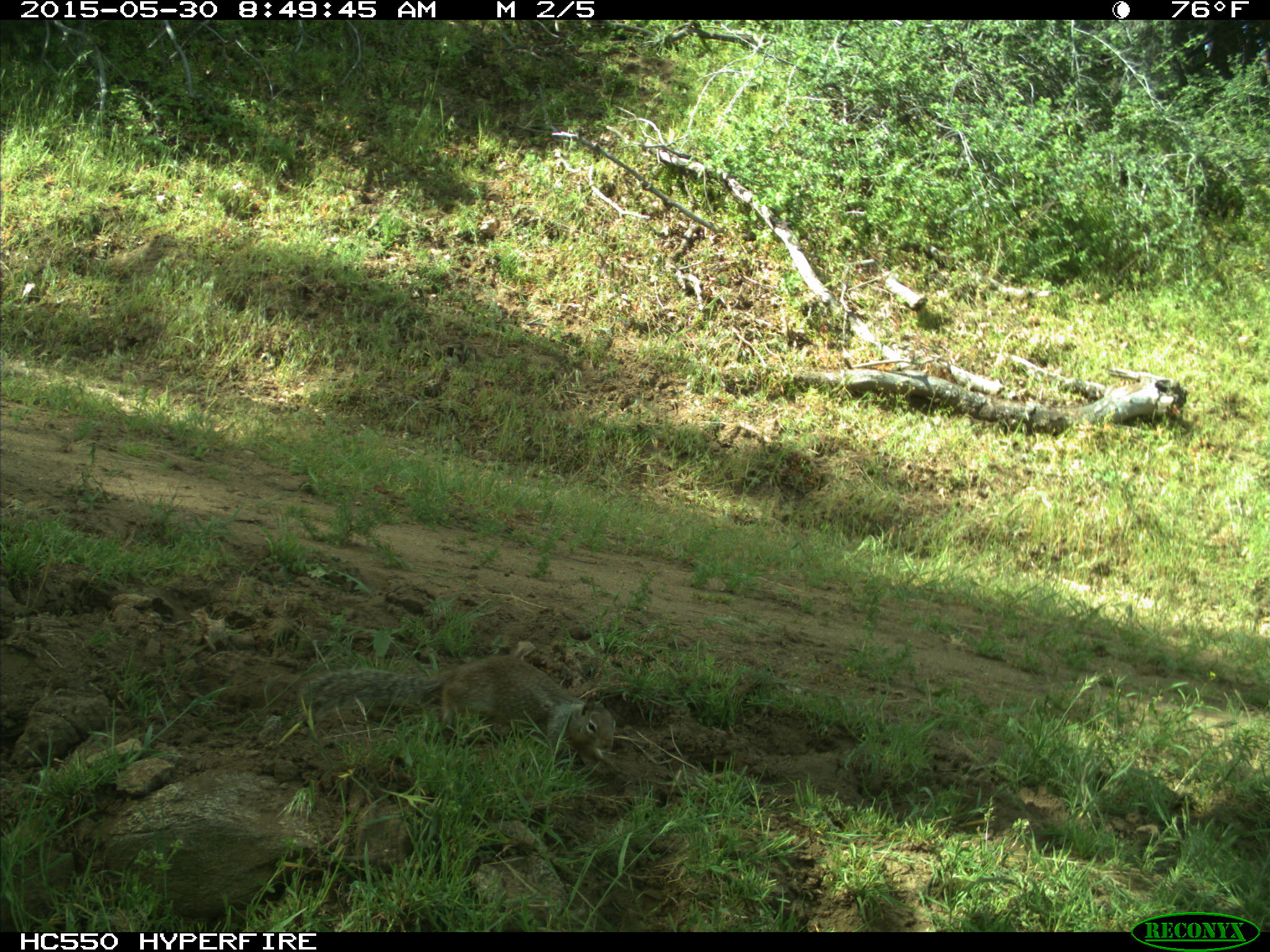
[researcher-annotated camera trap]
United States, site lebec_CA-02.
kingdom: Animalia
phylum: Chordata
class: Mammalia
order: Rodentia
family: Sciuridae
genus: Otospermophilus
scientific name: Otospermophilus beecheyi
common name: california ground squirrel